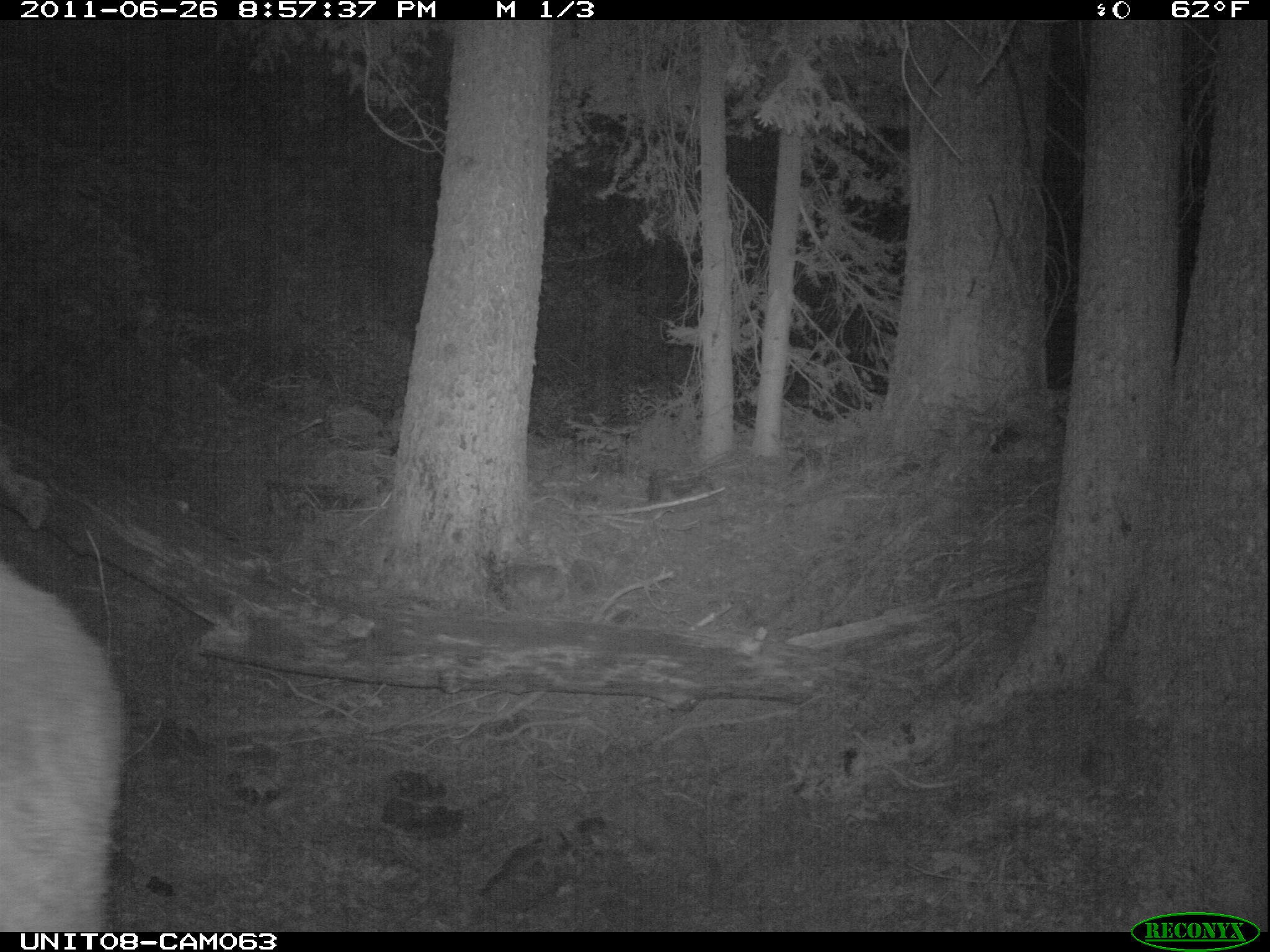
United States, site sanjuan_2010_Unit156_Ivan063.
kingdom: Animalia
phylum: Chordata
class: Mammalia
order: Artiodactyla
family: Cervidae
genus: Cervus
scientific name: Cervus elaphus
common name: red deer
Cervus elaphus (red deer).